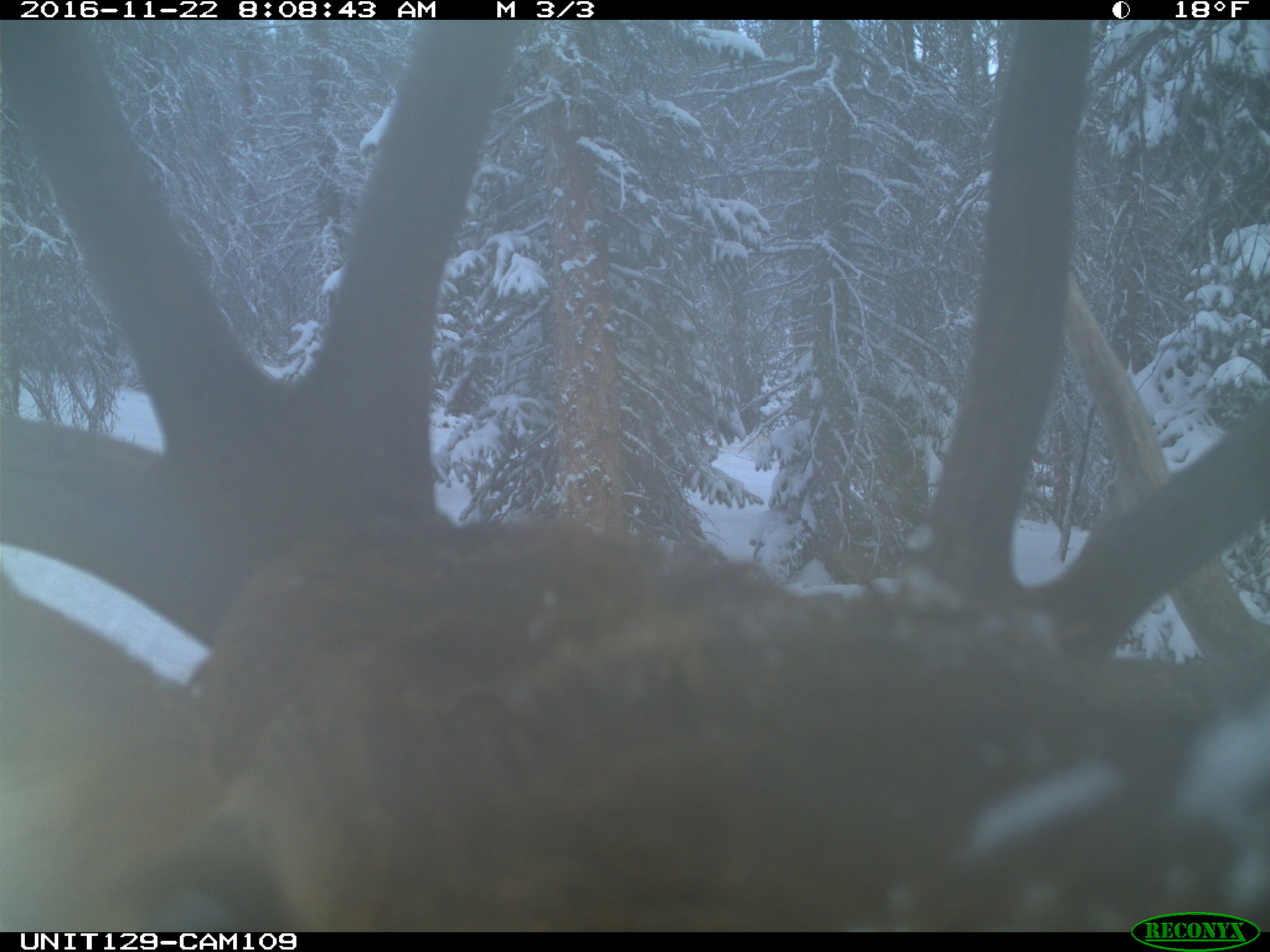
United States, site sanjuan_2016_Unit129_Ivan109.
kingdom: Animalia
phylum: Chordata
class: Mammalia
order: Artiodactyla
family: Cervidae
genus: Cervus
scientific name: Cervus elaphus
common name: red deer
Cervus elaphus (red deer).